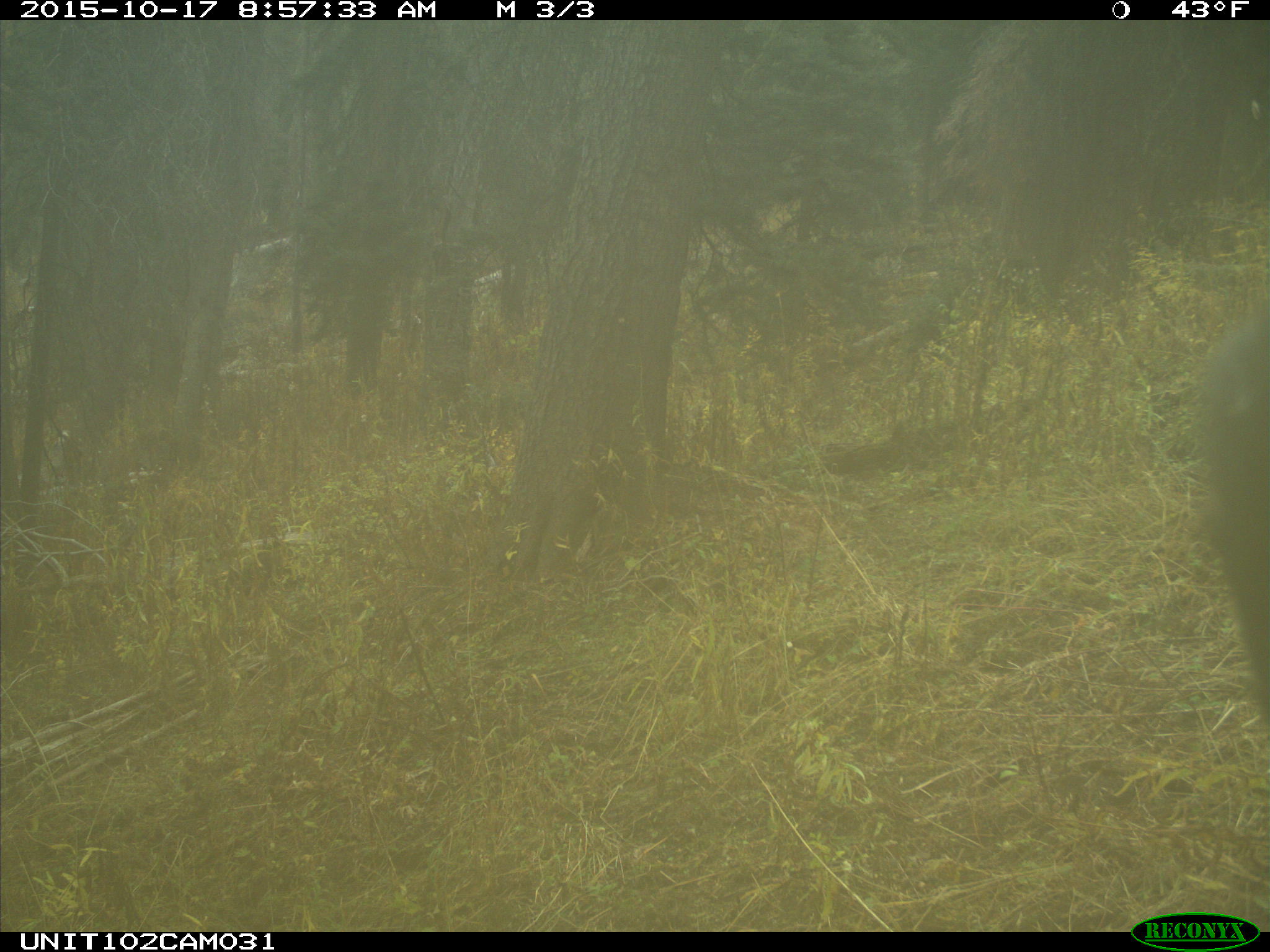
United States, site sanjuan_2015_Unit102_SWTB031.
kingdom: Animalia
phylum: Chordata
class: Mammalia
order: Artiodactyla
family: Cervidae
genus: Cervus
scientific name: Cervus elaphus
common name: red deer